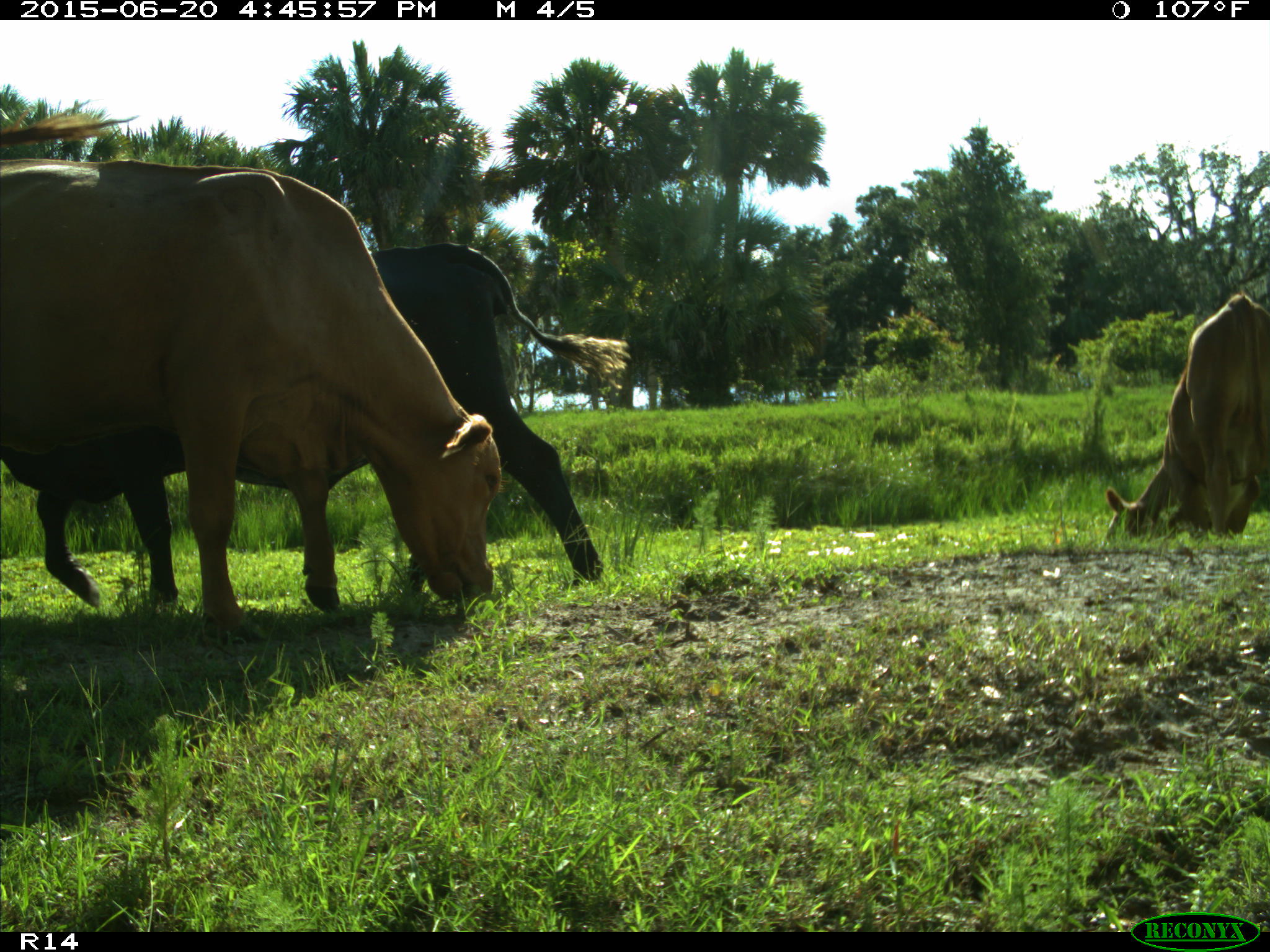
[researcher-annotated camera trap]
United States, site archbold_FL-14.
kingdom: Animalia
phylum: Chordata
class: Mammalia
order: Artiodactyla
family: Bovidae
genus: Bos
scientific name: Bos taurus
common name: domestic cow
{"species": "Bos taurus (domestic cow)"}